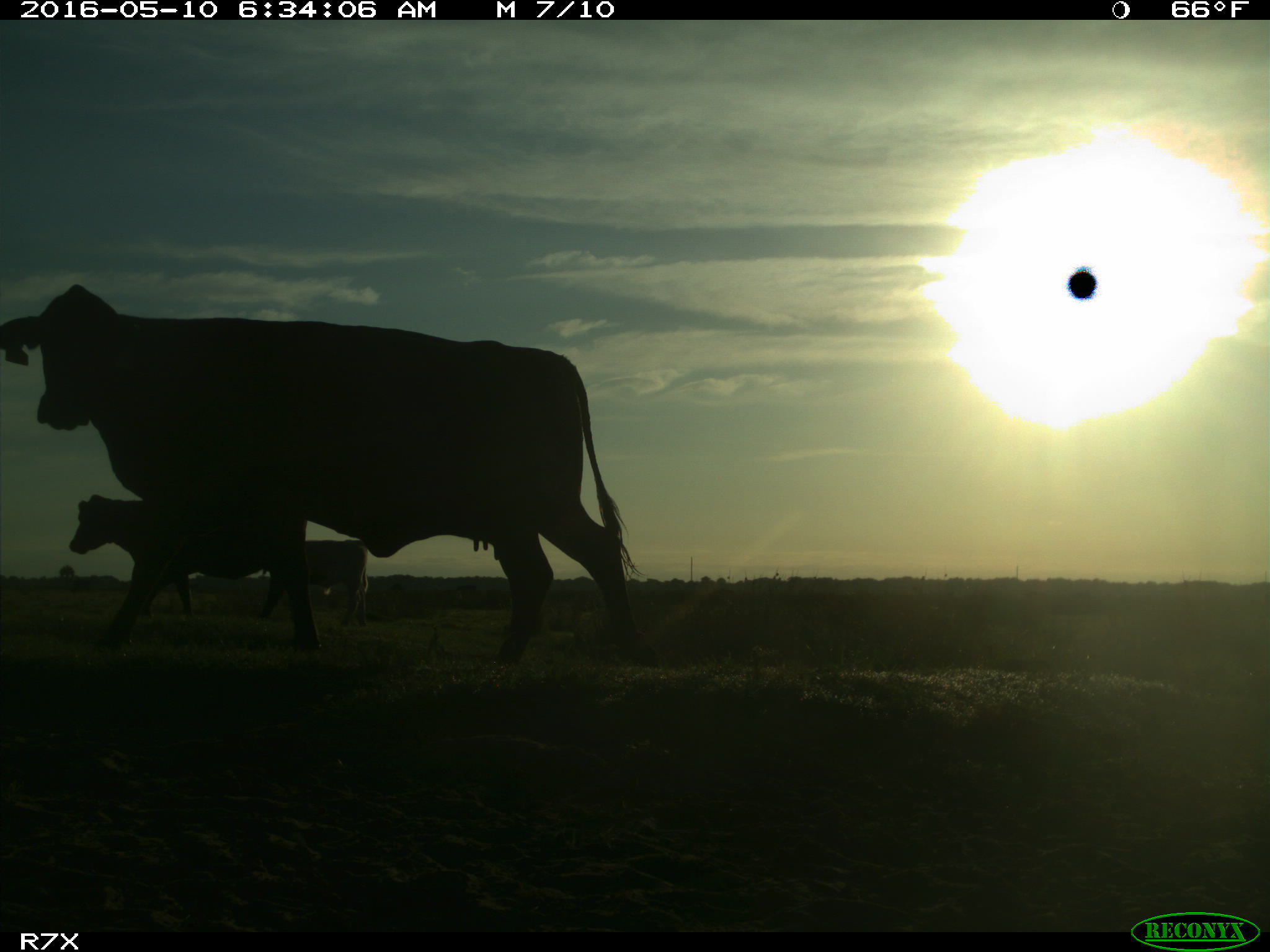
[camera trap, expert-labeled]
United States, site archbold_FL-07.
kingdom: Animalia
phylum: Chordata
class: Mammalia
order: Artiodactyla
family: Bovidae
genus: Bos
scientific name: Bos taurus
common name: domestic cow